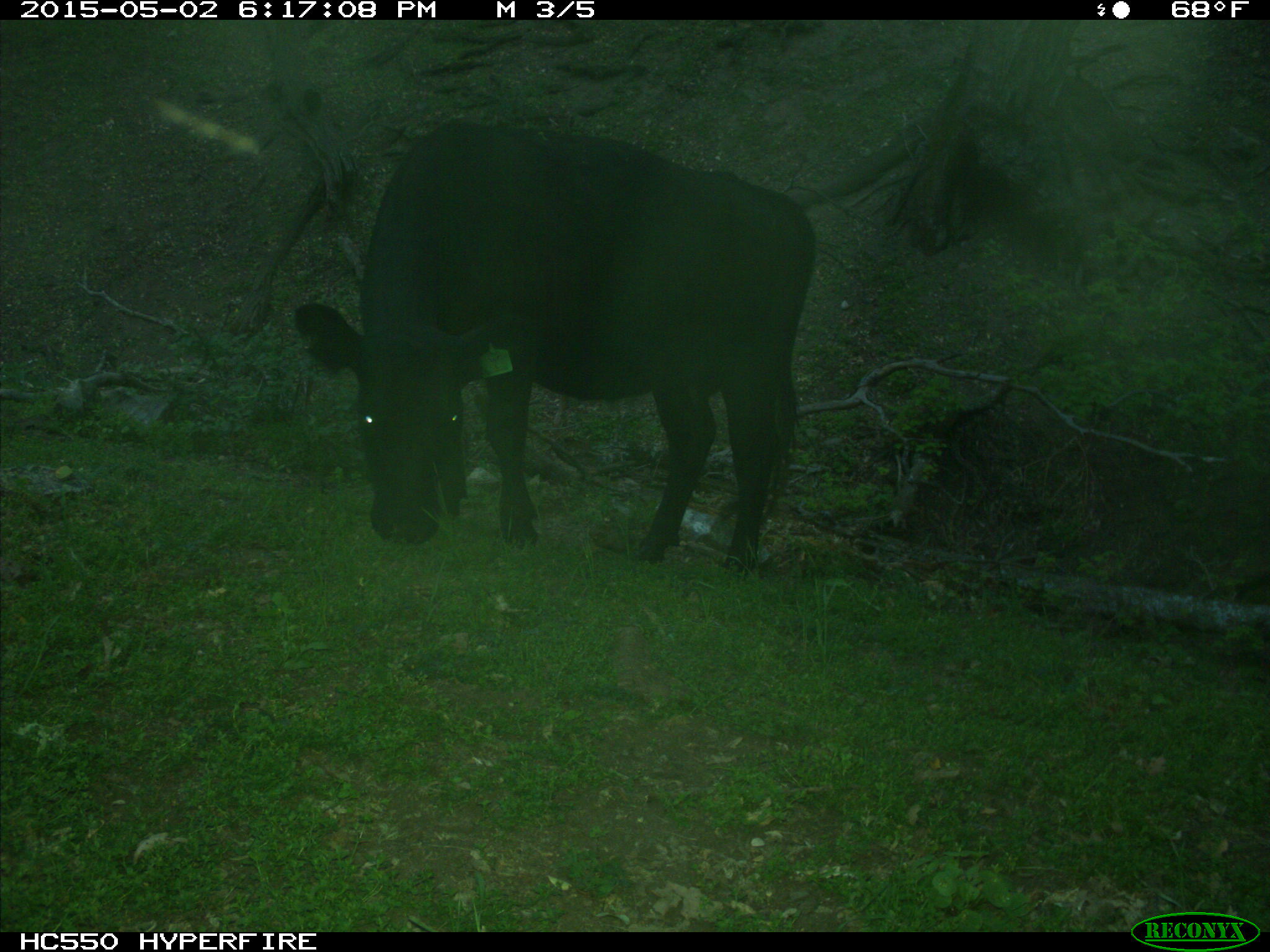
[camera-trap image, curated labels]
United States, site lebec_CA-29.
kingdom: Animalia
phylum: Chordata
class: Mammalia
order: Artiodactyla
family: Bovidae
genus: Bos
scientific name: Bos taurus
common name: domestic cow